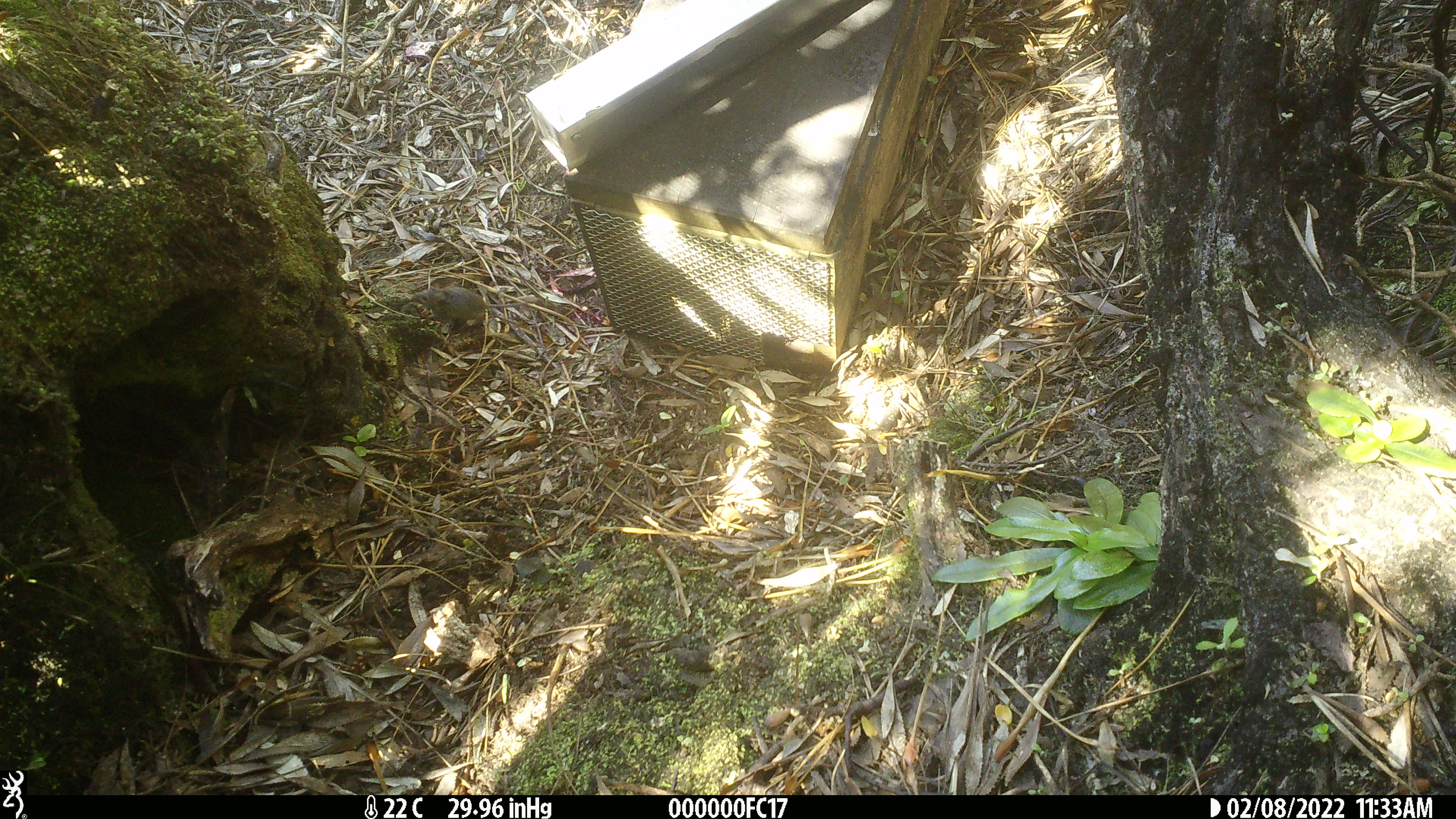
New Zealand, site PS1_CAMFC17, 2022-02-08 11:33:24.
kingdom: Animalia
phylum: Chordata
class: Aves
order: Passeriformes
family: Acanthisittidae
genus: Acanthisitta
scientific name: Acanthisitta chloris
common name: rifleman